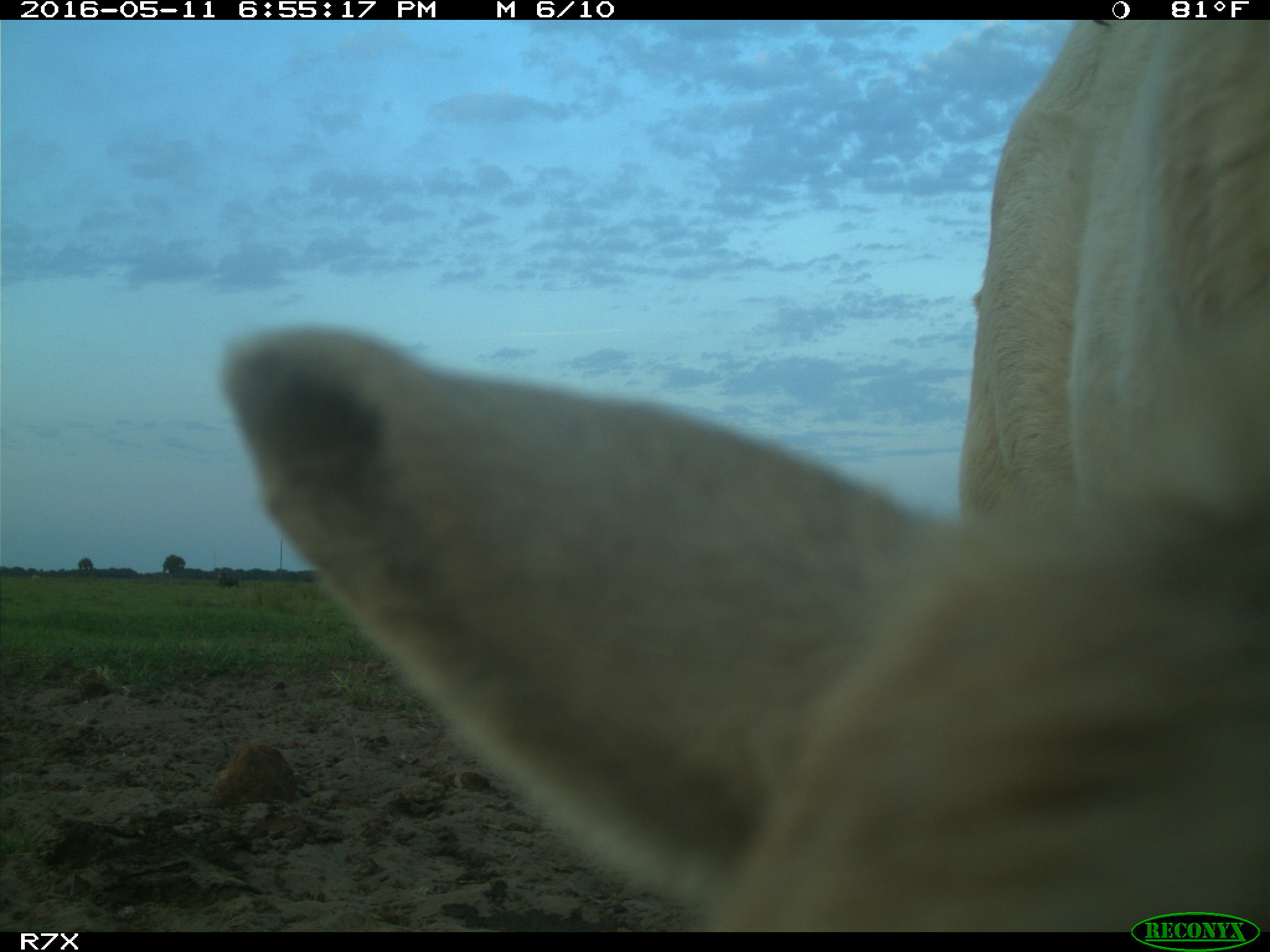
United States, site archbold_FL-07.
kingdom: Animalia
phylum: Chordata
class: Mammalia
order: Artiodactyla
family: Bovidae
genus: Bos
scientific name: Bos taurus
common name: domestic cow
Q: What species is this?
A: Bos taurus (domestic cow).